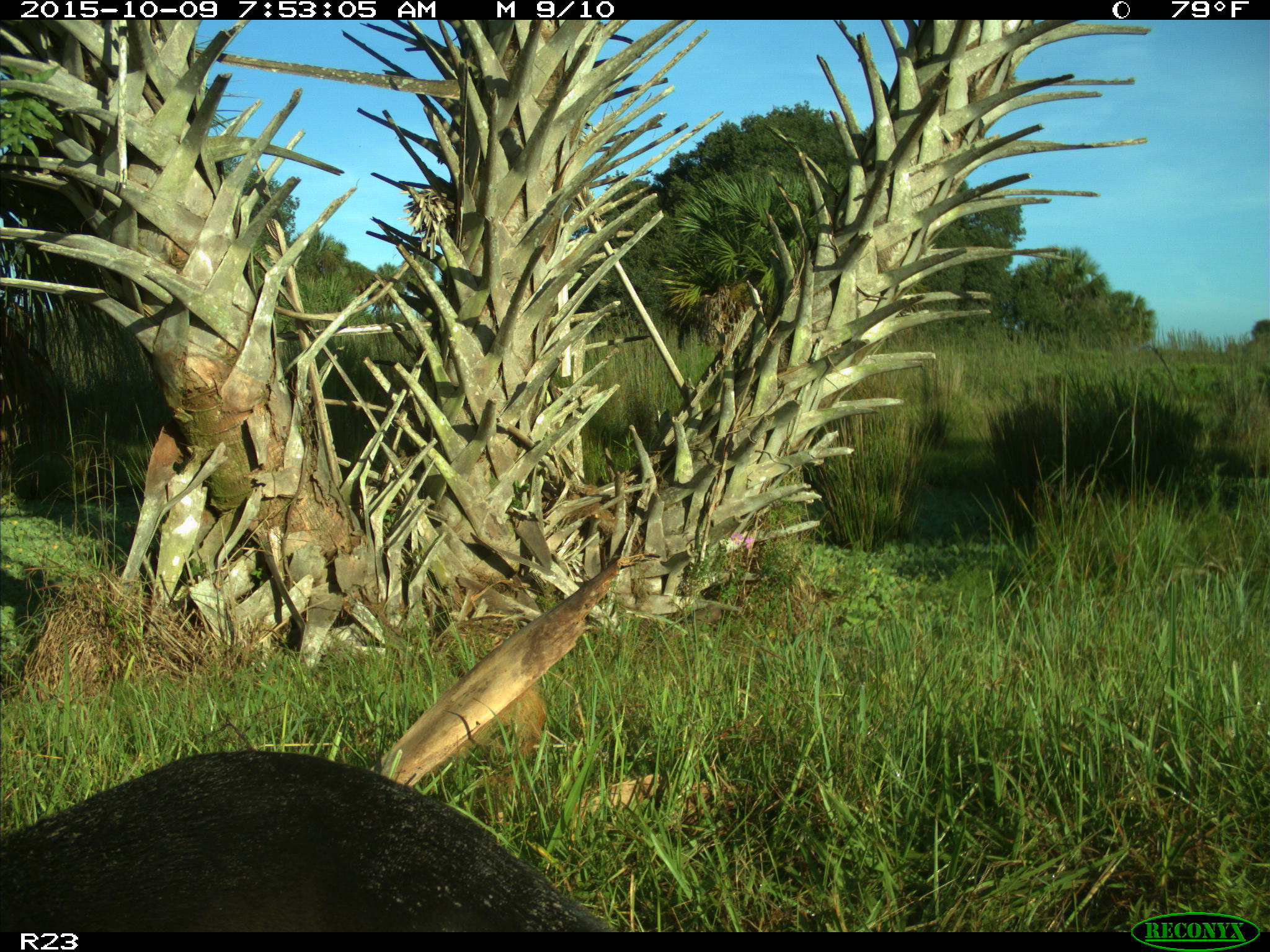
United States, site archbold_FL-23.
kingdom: Animalia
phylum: Chordata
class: Mammalia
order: Carnivora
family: Mustelidae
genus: Lontra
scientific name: Lontra canadensis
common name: north american river otter